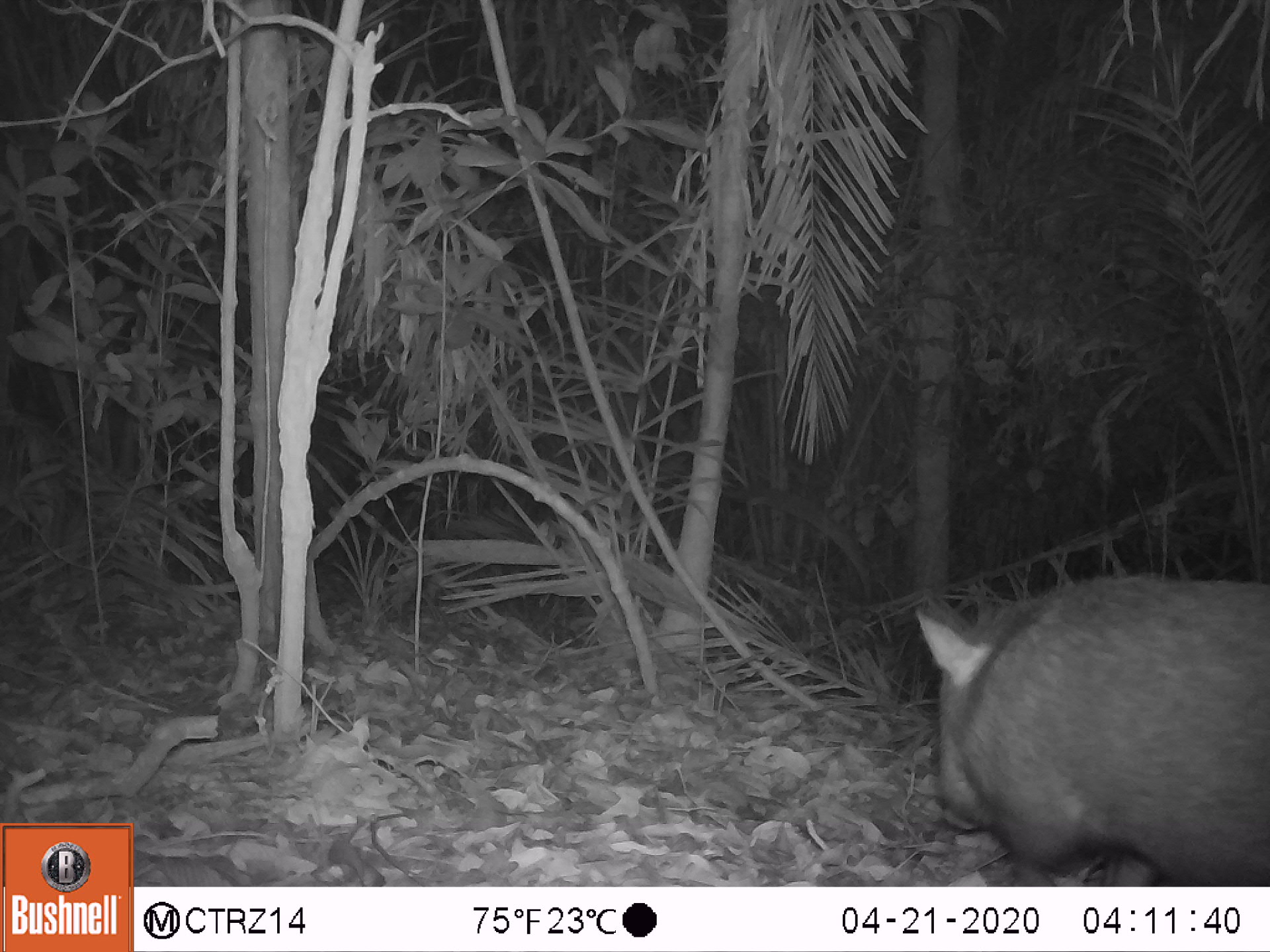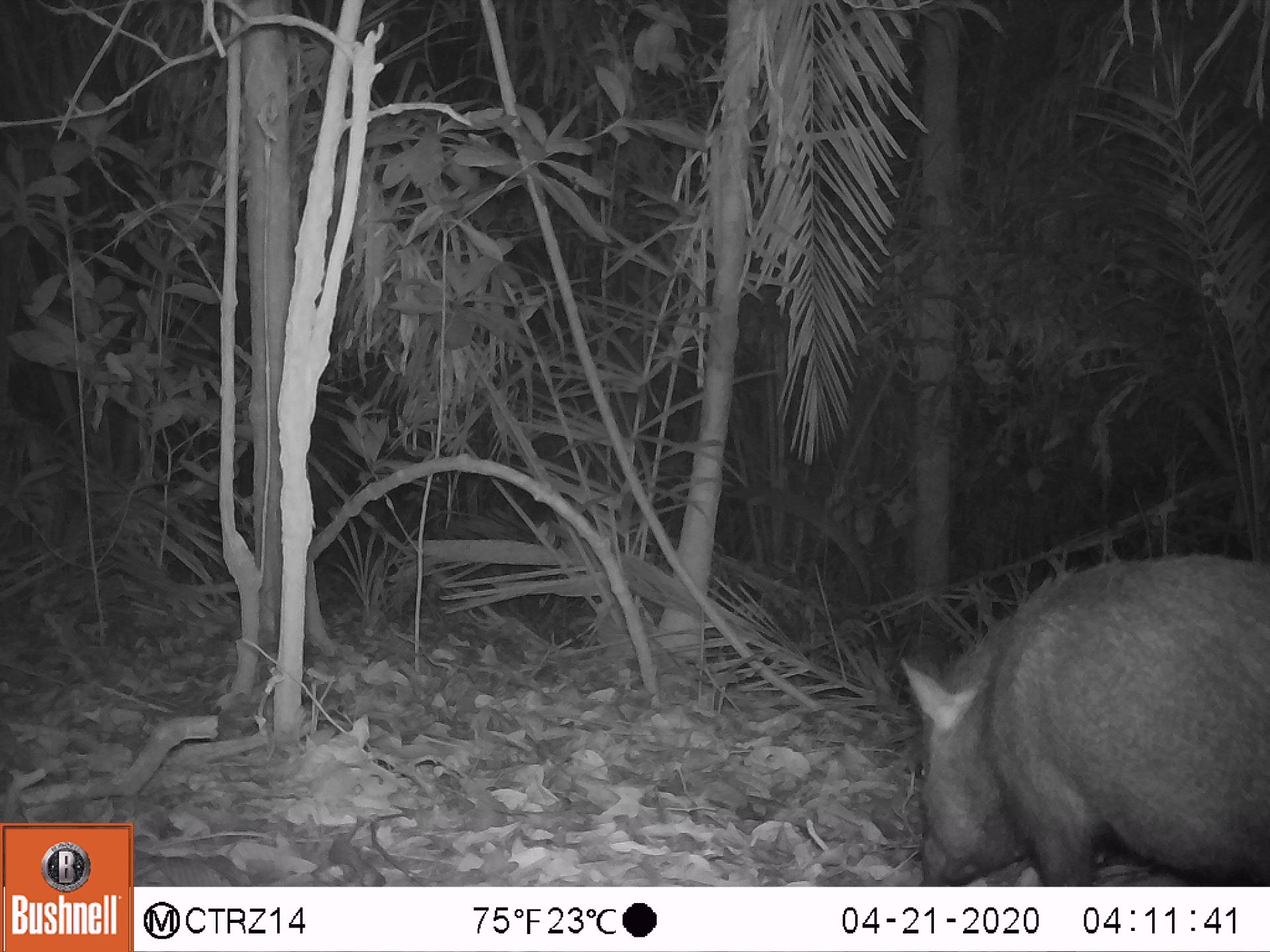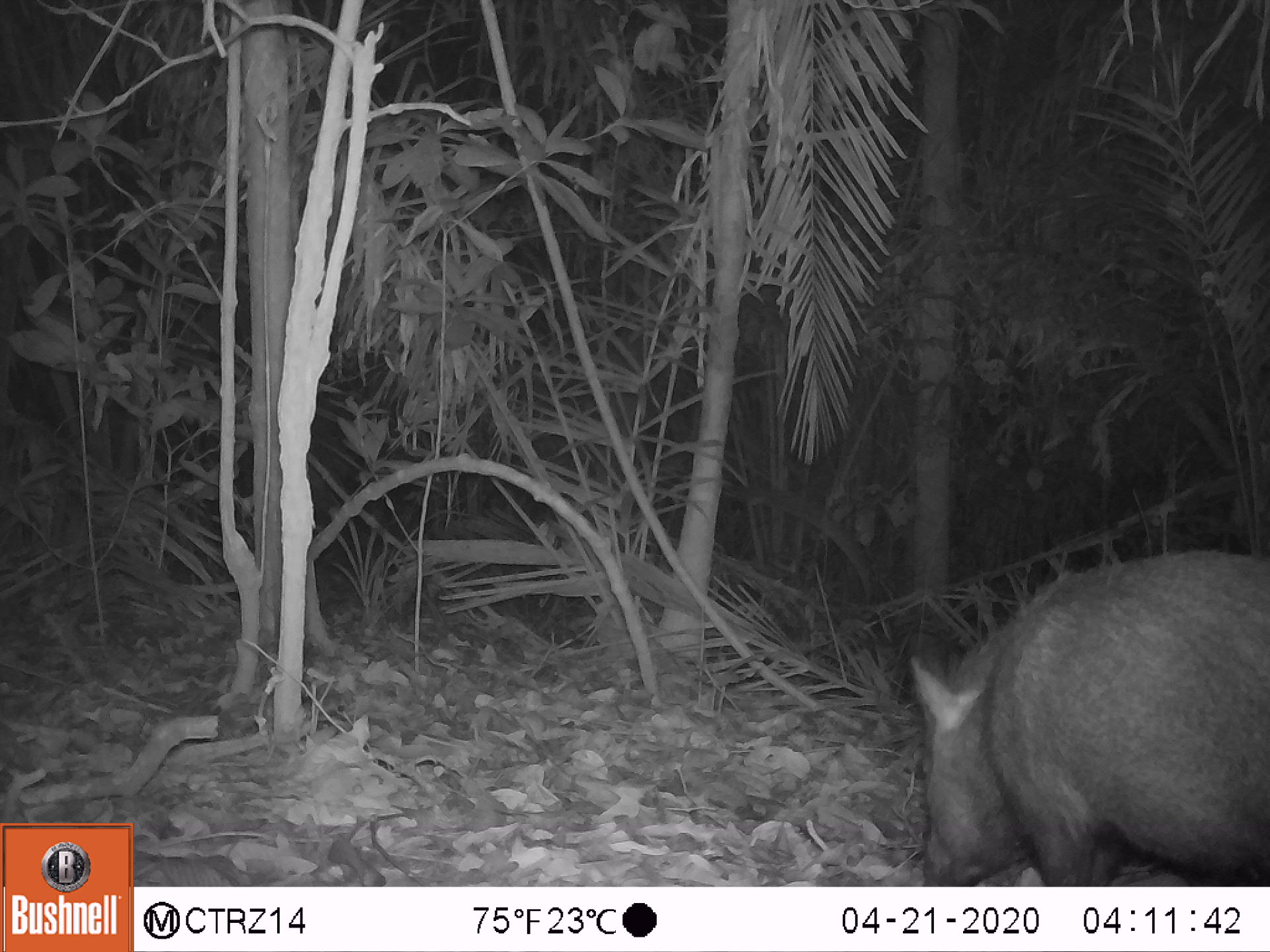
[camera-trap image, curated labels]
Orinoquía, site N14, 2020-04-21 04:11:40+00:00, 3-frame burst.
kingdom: Animalia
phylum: Chordata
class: Mammalia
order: Artiodactyla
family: Tayassuidae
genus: Pecari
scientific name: Pecari tajacu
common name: collared peccary